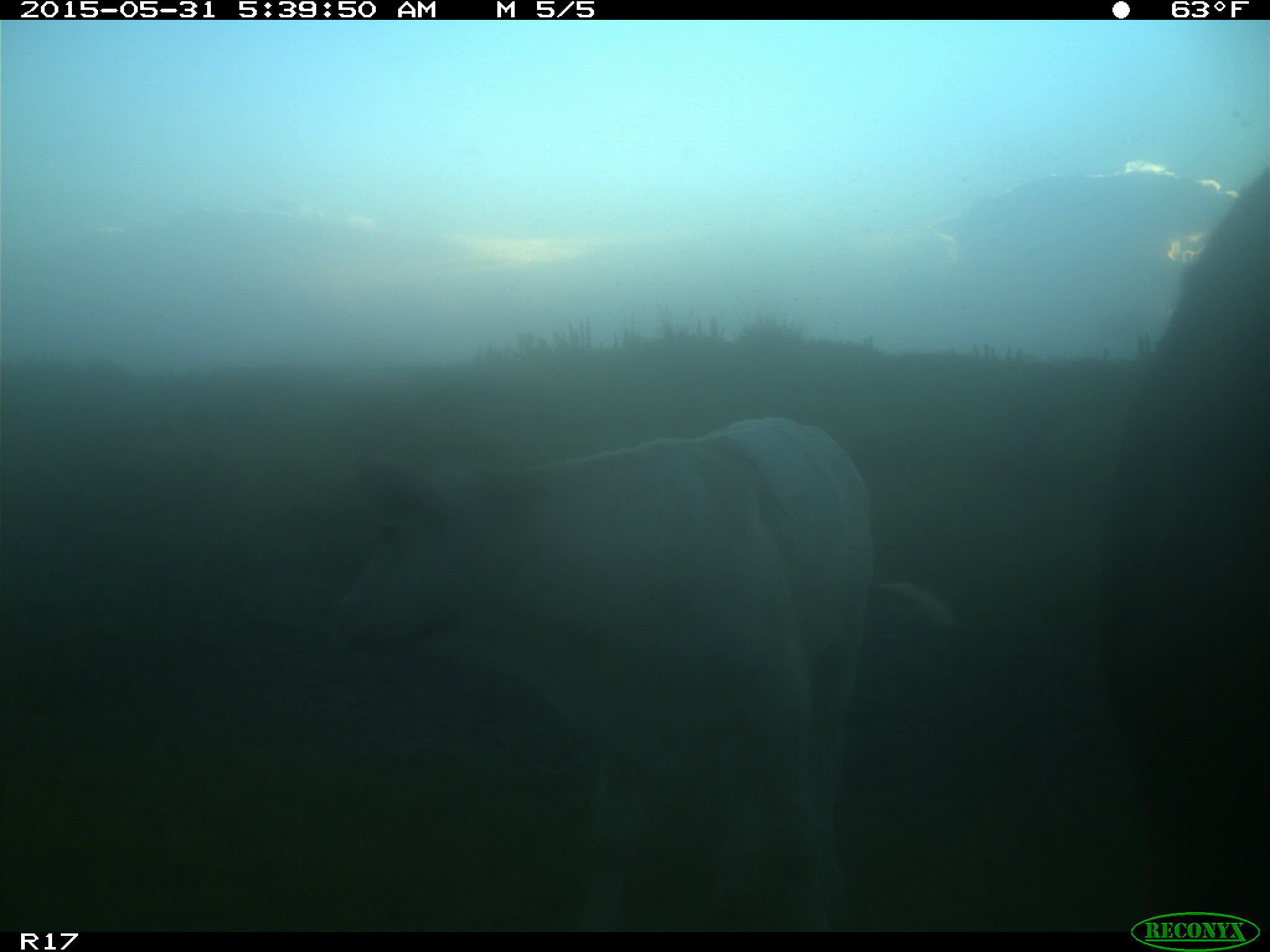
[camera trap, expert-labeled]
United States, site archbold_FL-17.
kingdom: Animalia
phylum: Chordata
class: Mammalia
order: Artiodactyla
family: Bovidae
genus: Bos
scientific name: Bos taurus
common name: domestic cow